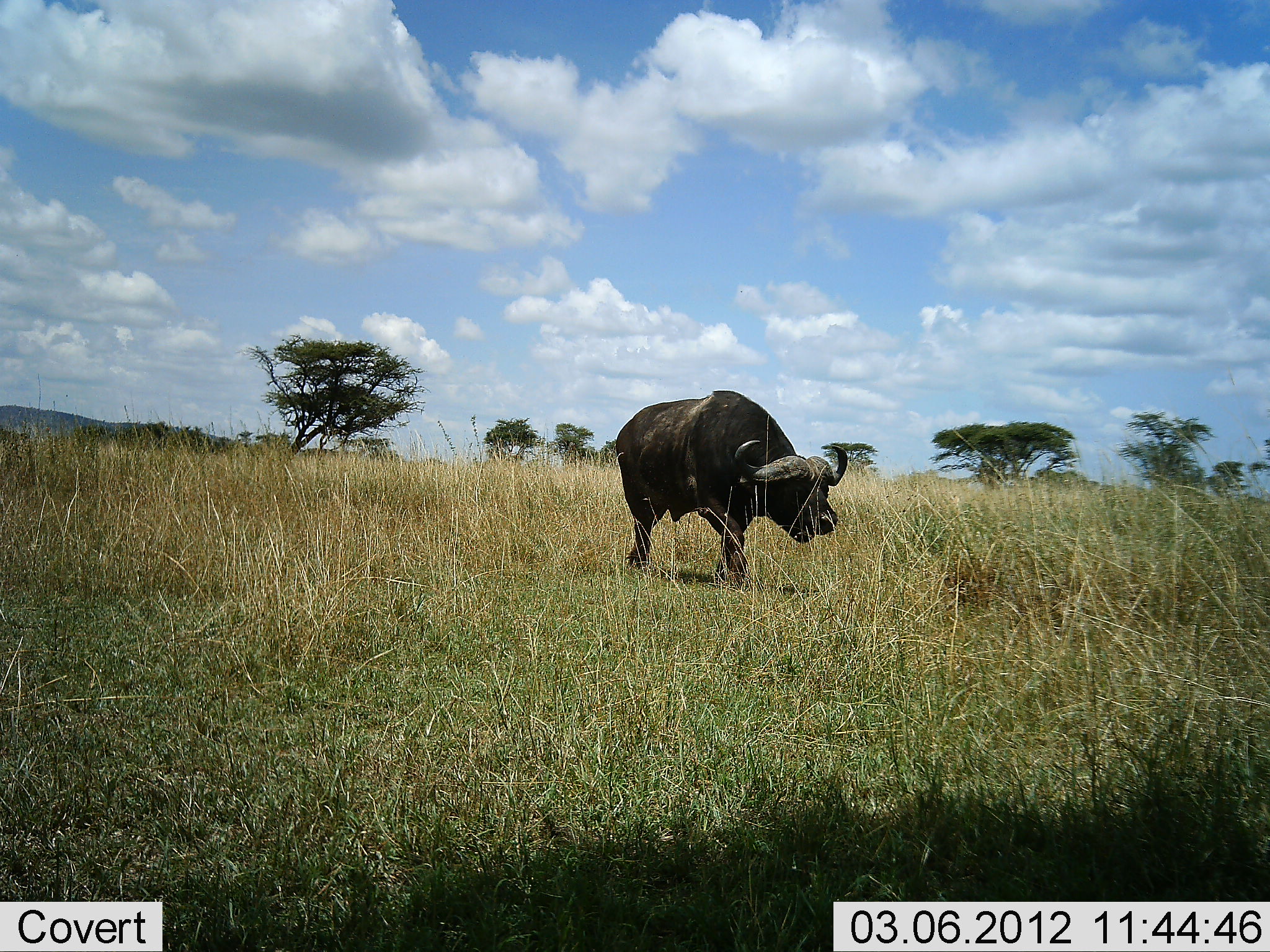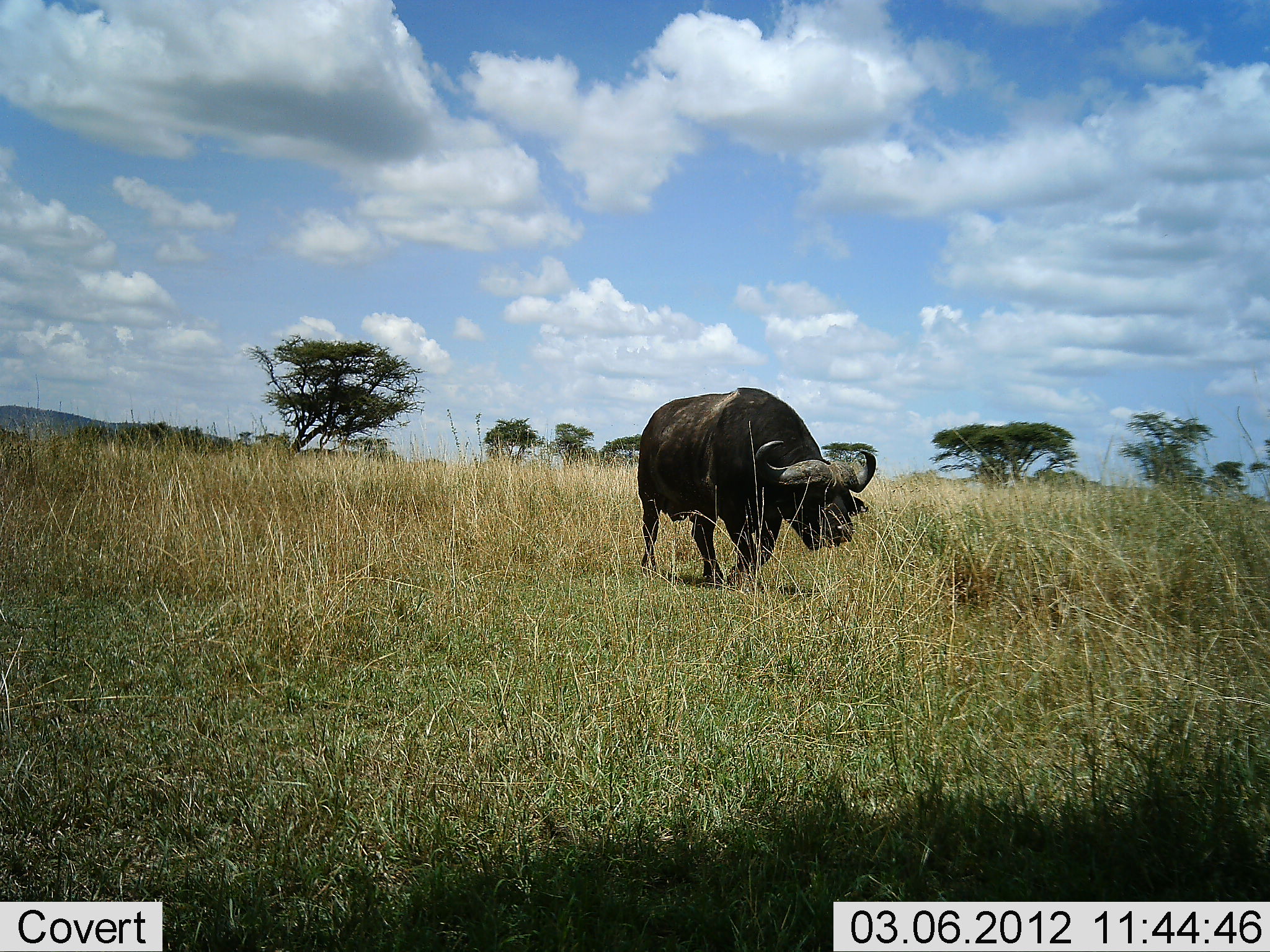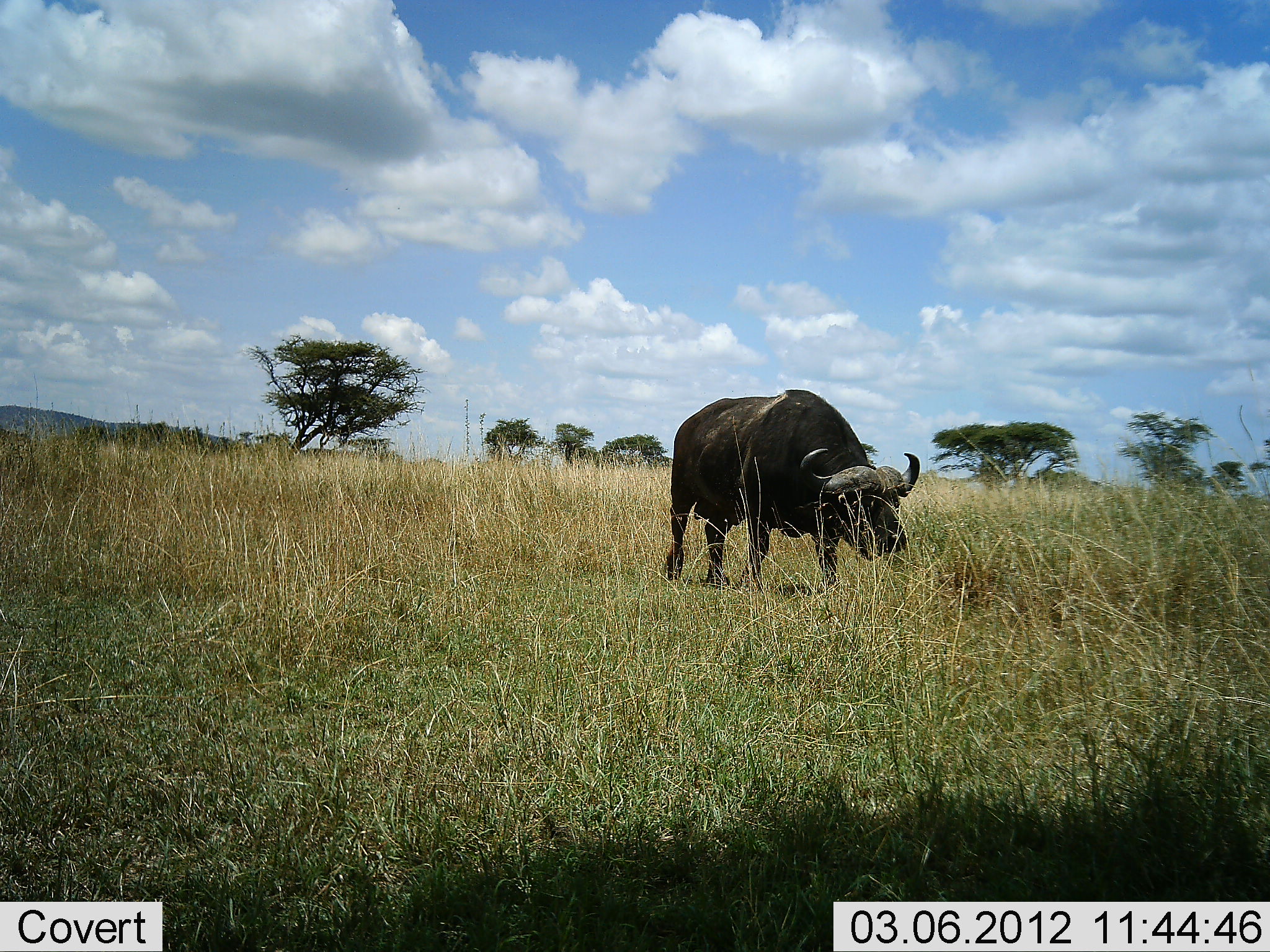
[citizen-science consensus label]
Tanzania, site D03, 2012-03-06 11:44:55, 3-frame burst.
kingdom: Animalia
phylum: Chordata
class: Mammalia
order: Artiodactyla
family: Bovidae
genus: Syncerus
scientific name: Syncerus caffer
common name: cape buffalo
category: buffalo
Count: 1.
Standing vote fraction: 0%.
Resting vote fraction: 0%.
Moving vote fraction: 97%.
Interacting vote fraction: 0%.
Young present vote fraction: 0%.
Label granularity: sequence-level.